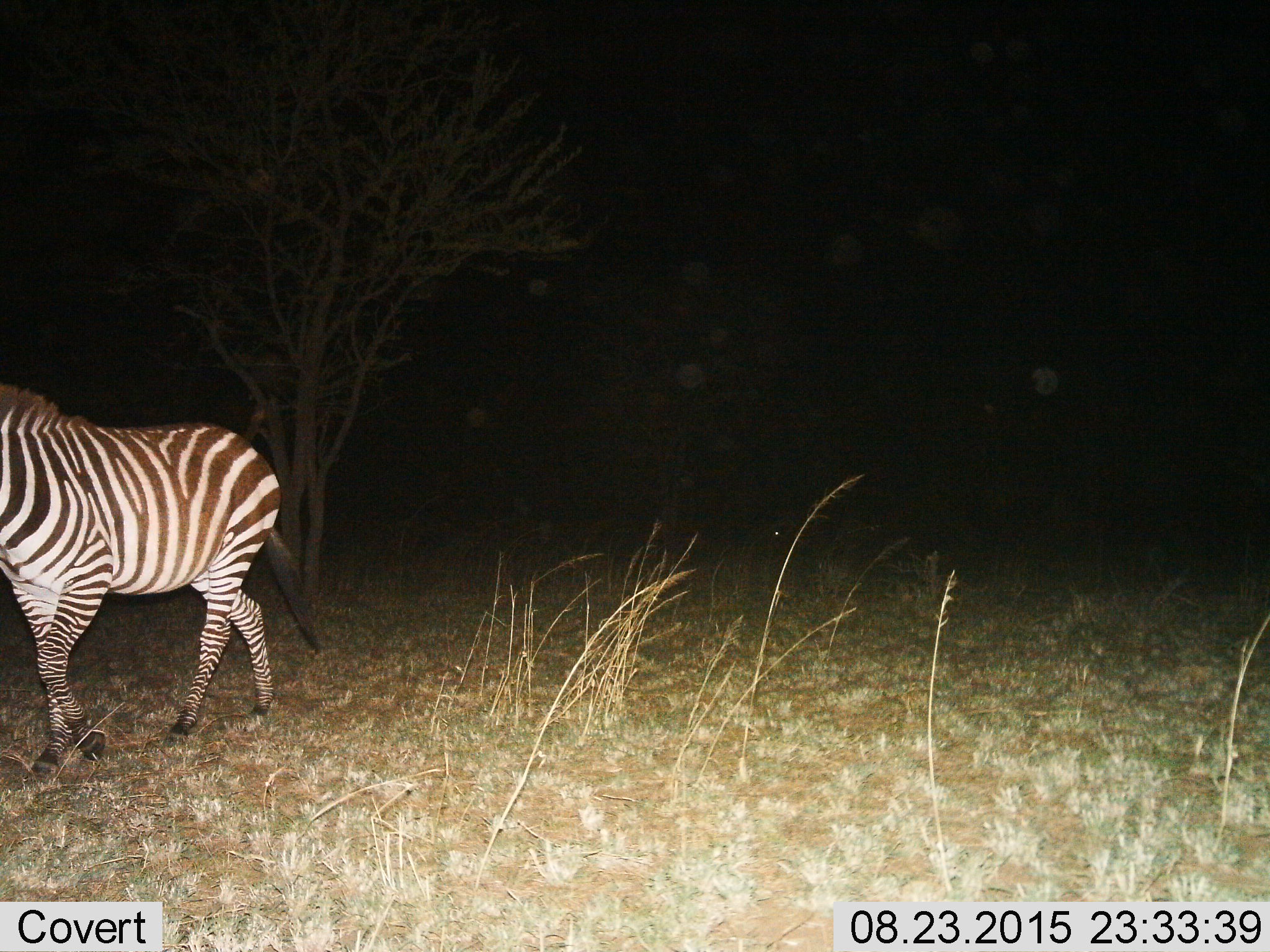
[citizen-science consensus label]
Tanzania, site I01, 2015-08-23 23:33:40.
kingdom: Animalia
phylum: Chordata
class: Mammalia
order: Perissodactyla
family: Equidae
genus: Equus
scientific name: Equus quagga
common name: plains zebra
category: zebra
Zebra (plains zebra) (Equus quagga), count 1. Behavior (volunteer vote fractions): standing 38%, resting 0%, moving 62%, interacting 0%. Young present (vote fraction): 0%. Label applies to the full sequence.